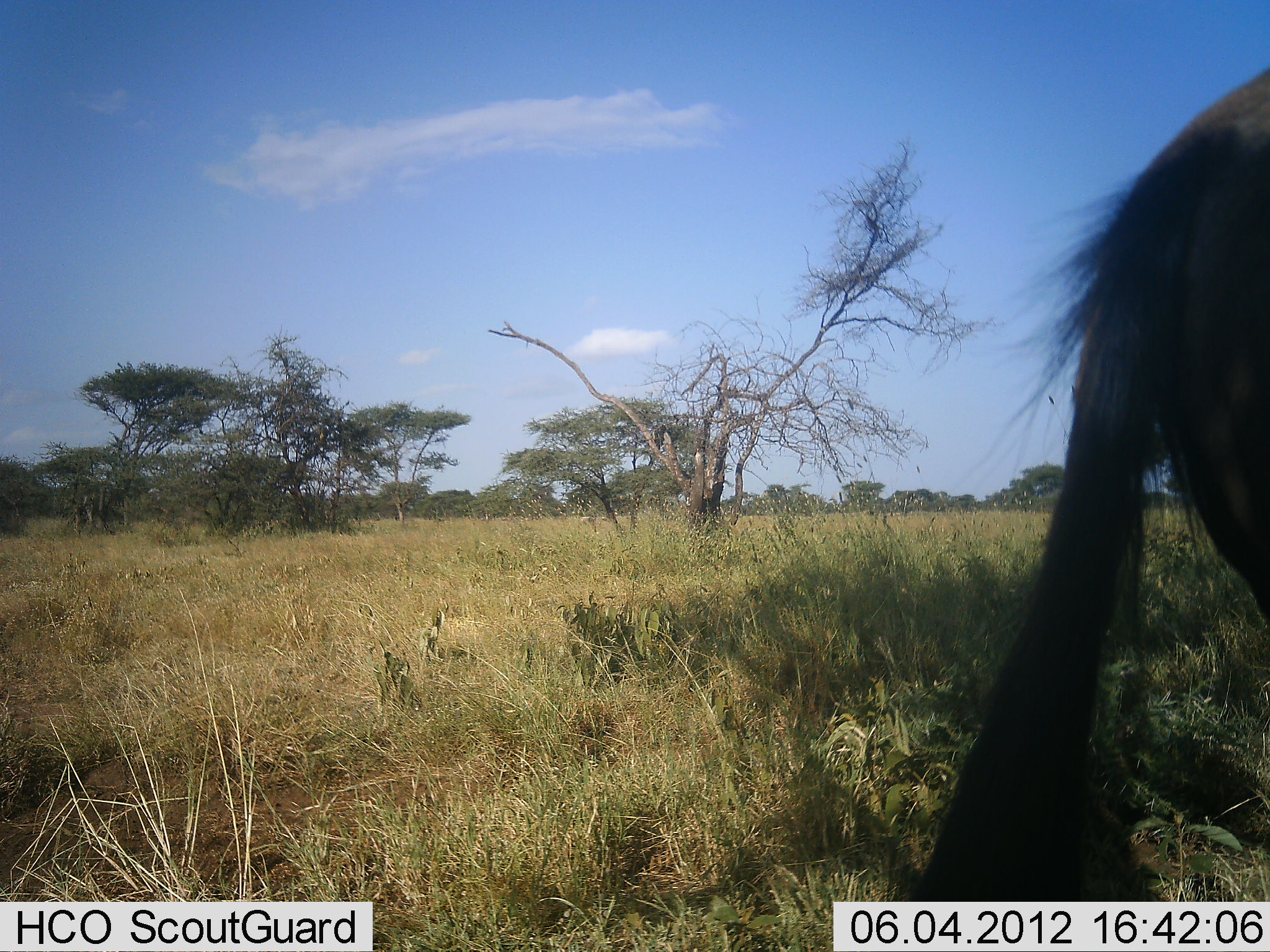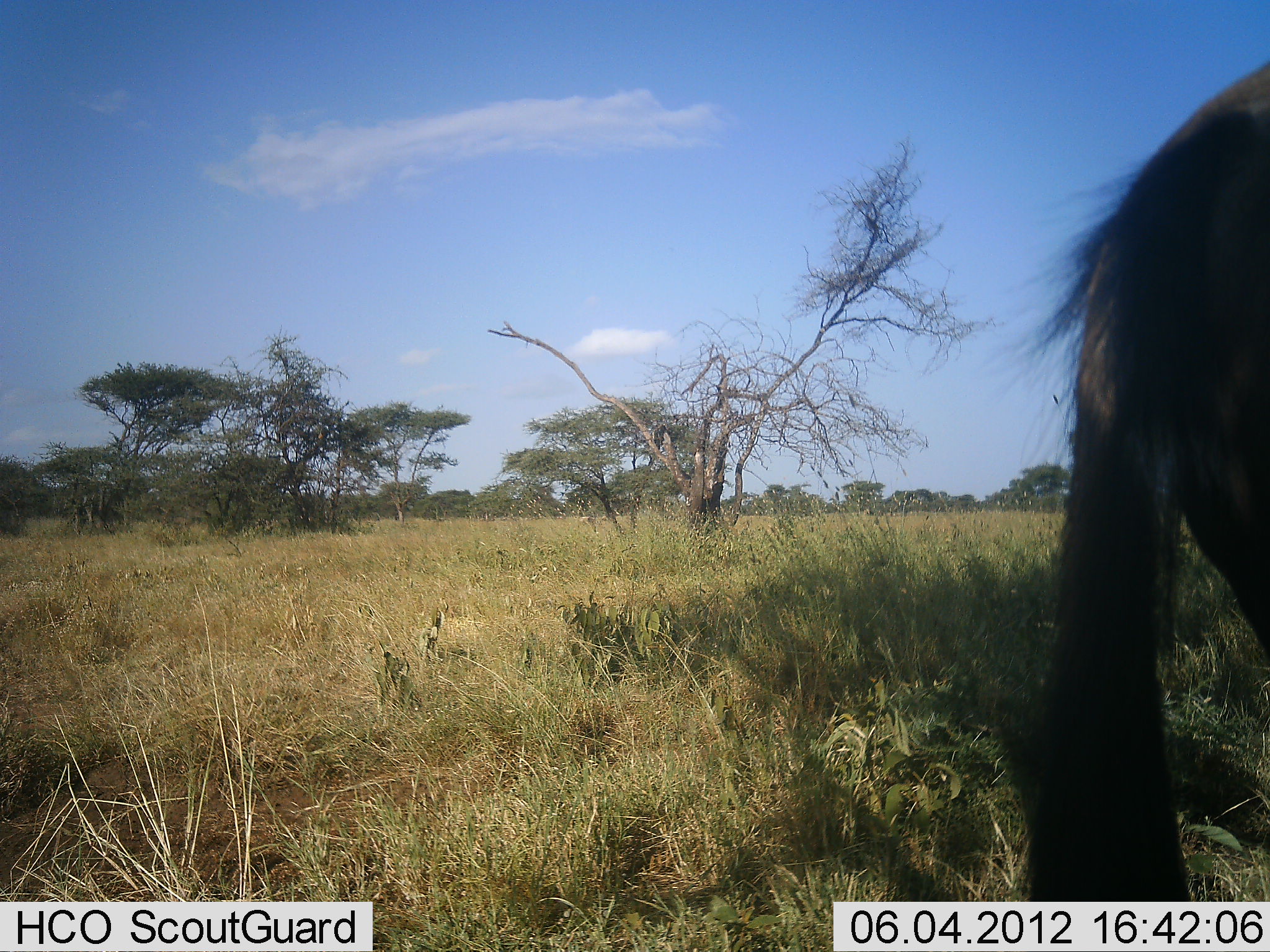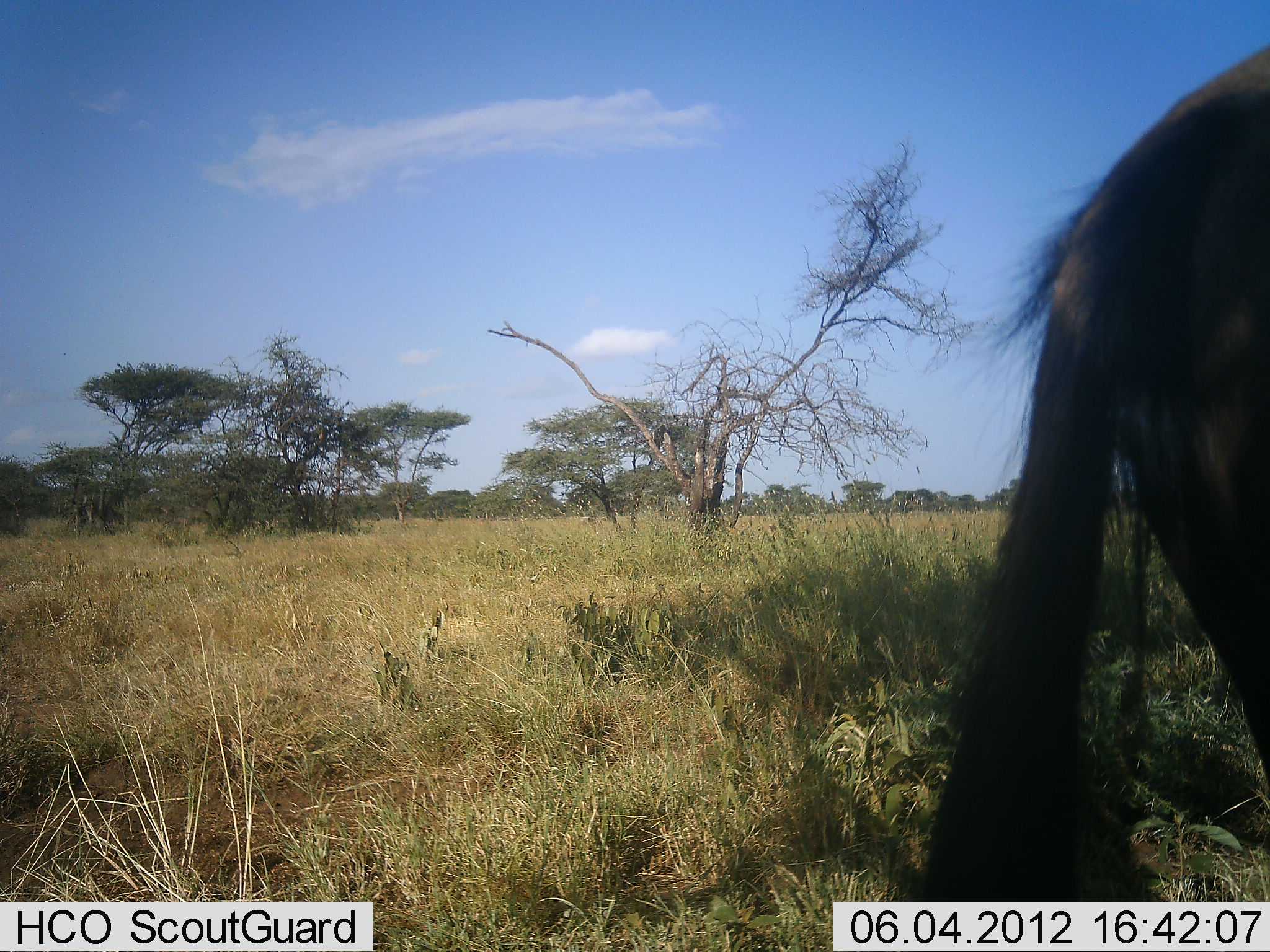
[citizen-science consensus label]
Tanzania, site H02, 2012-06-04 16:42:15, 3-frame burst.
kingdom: Animalia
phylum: Chordata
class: Mammalia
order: Artiodactyla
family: Bovidae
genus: Connochaetes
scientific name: Connochaetes taurinus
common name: blue wildebeest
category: wildebeest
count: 1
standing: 100%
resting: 0%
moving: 0%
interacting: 0%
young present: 0%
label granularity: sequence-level